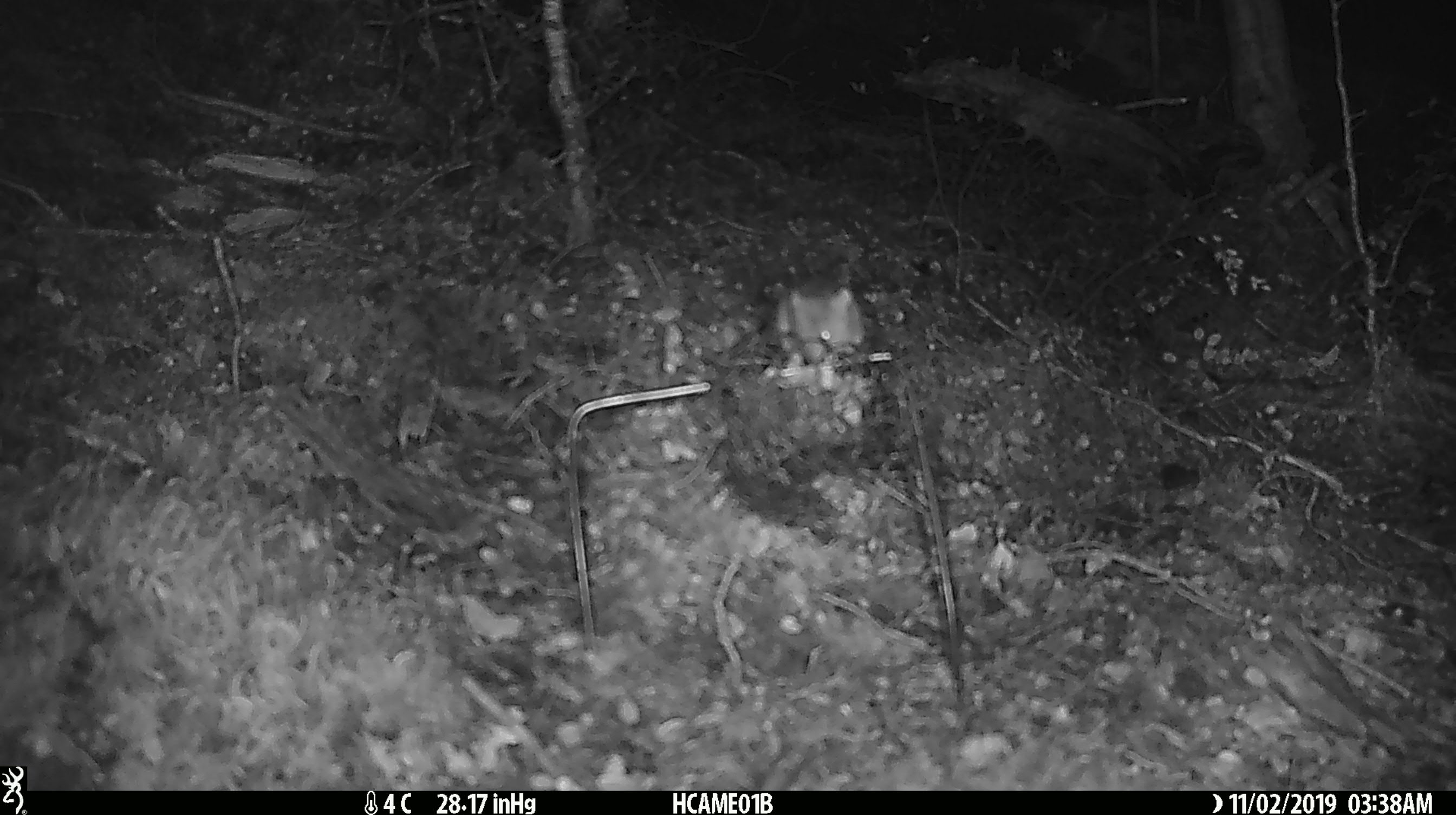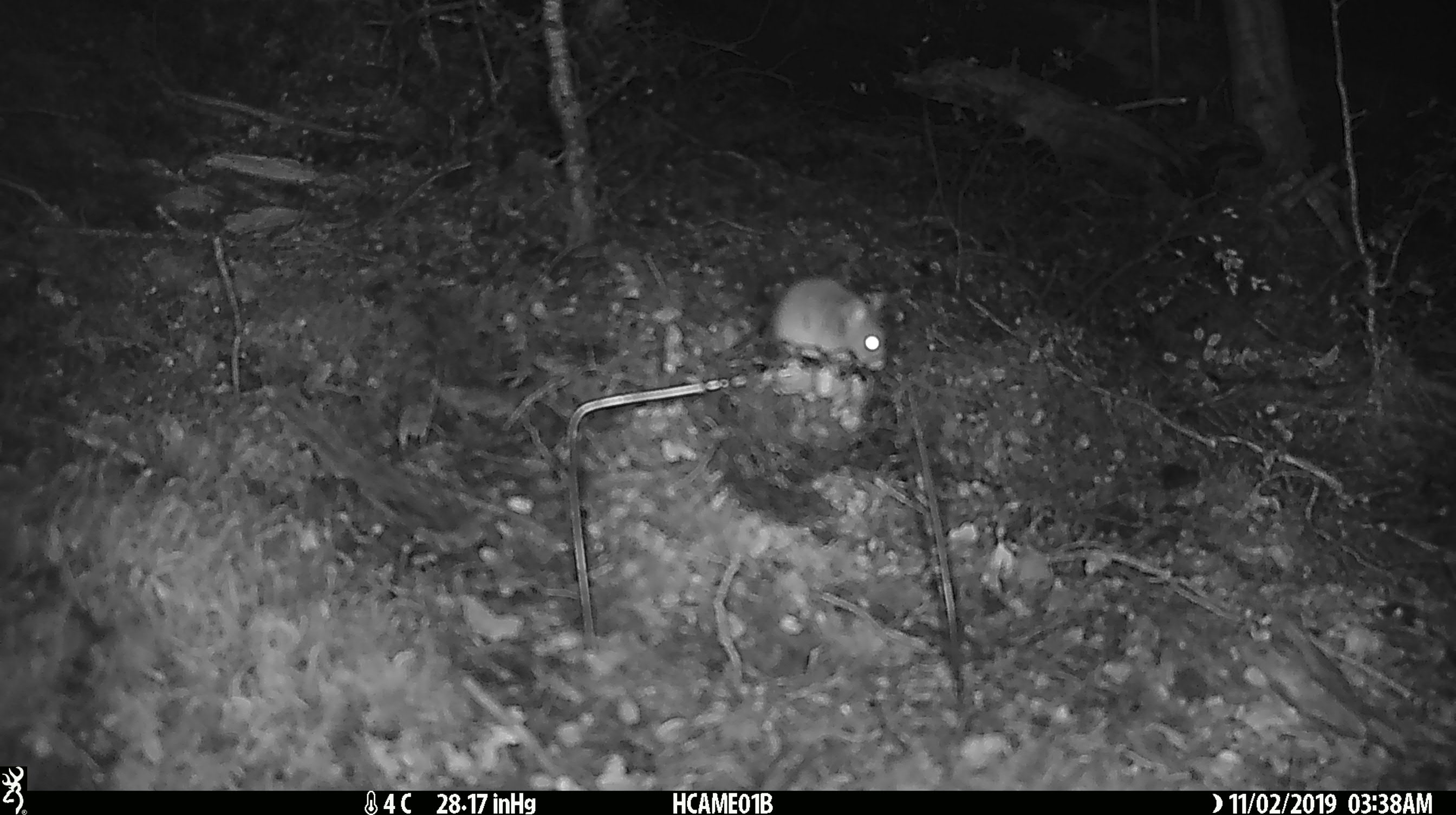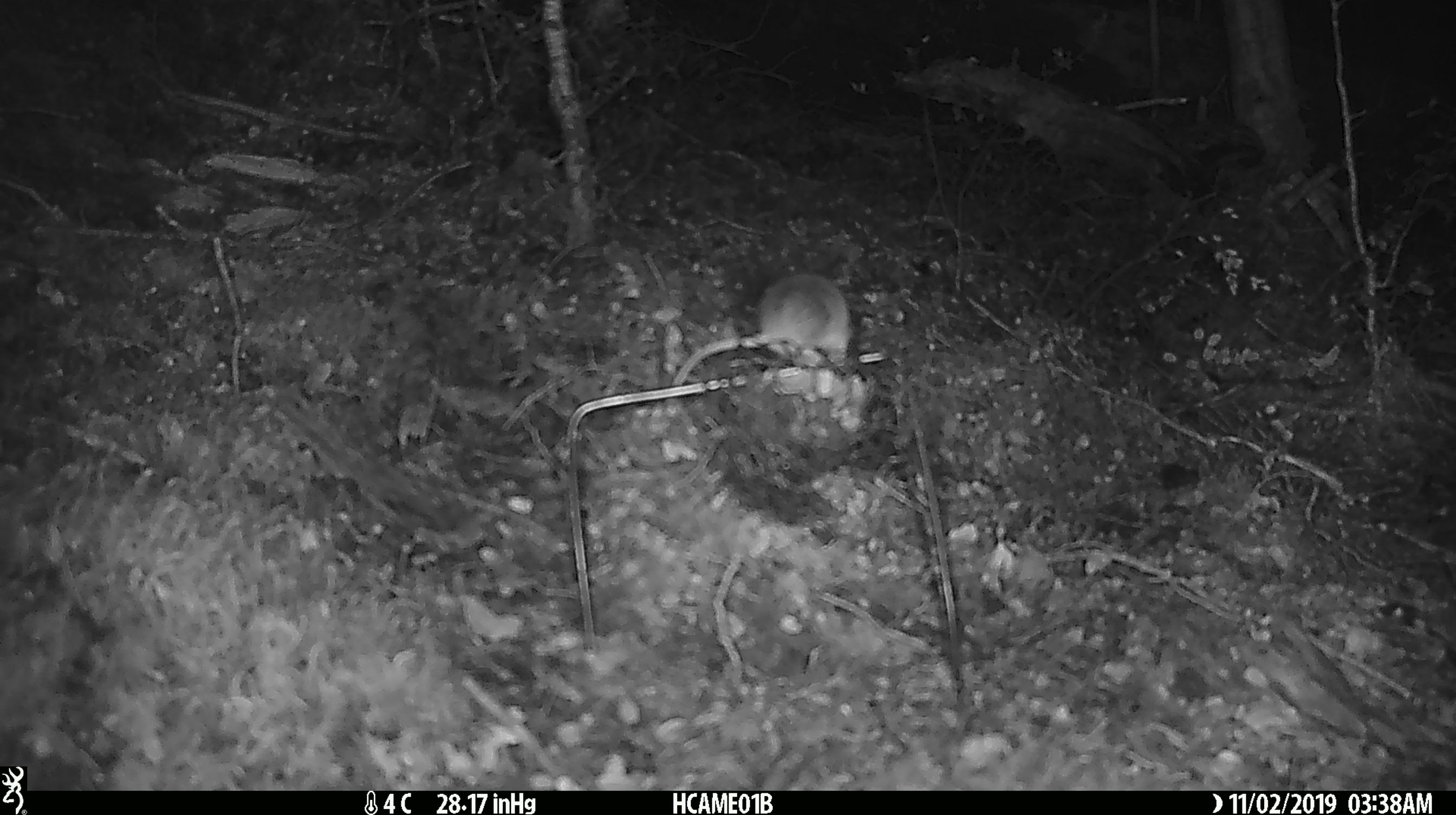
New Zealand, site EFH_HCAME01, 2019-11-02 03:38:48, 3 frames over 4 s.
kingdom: Animalia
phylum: Chordata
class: Mammalia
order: Rodentia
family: Muridae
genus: Mus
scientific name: Mus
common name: mouse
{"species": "mouse (Mus)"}